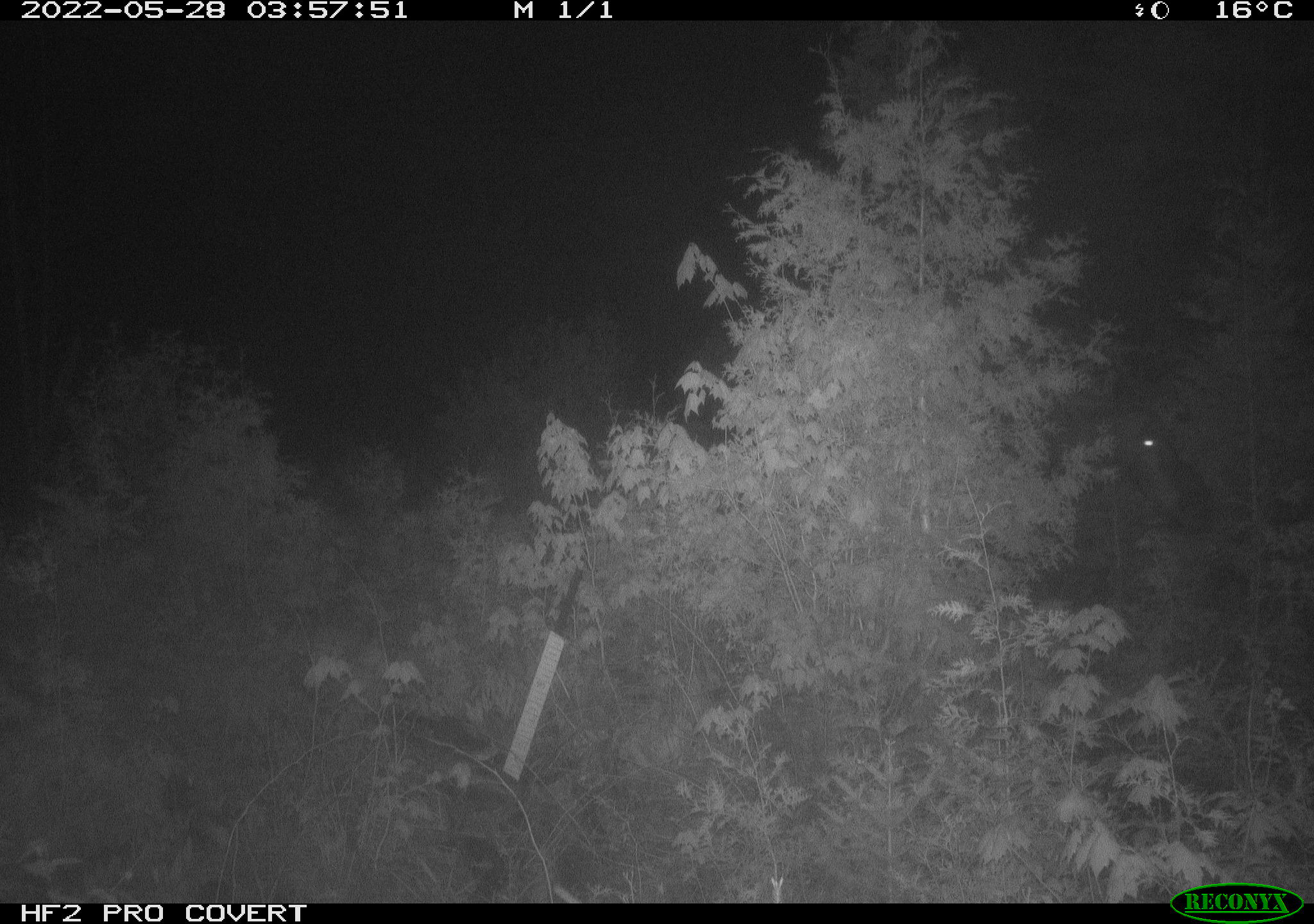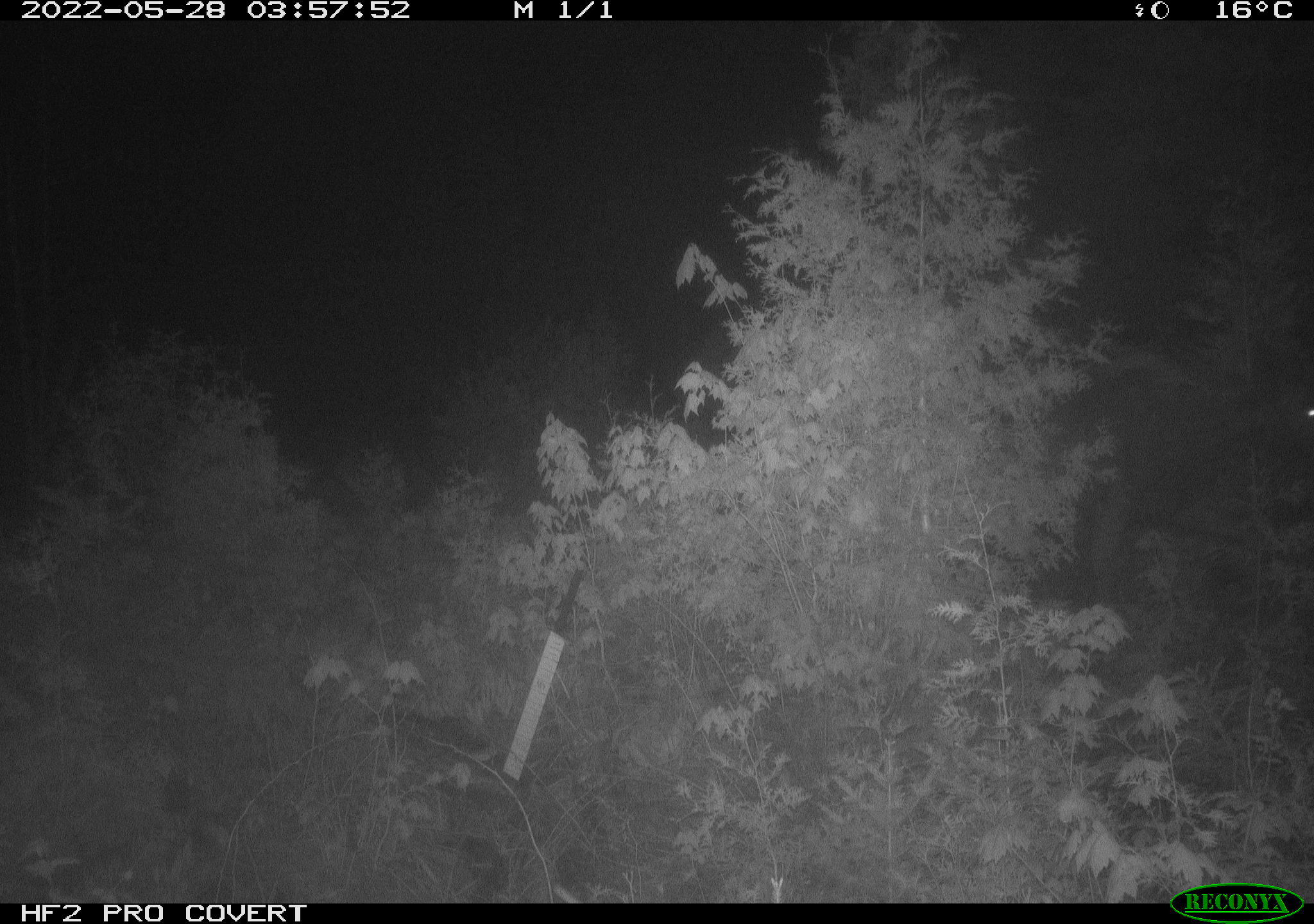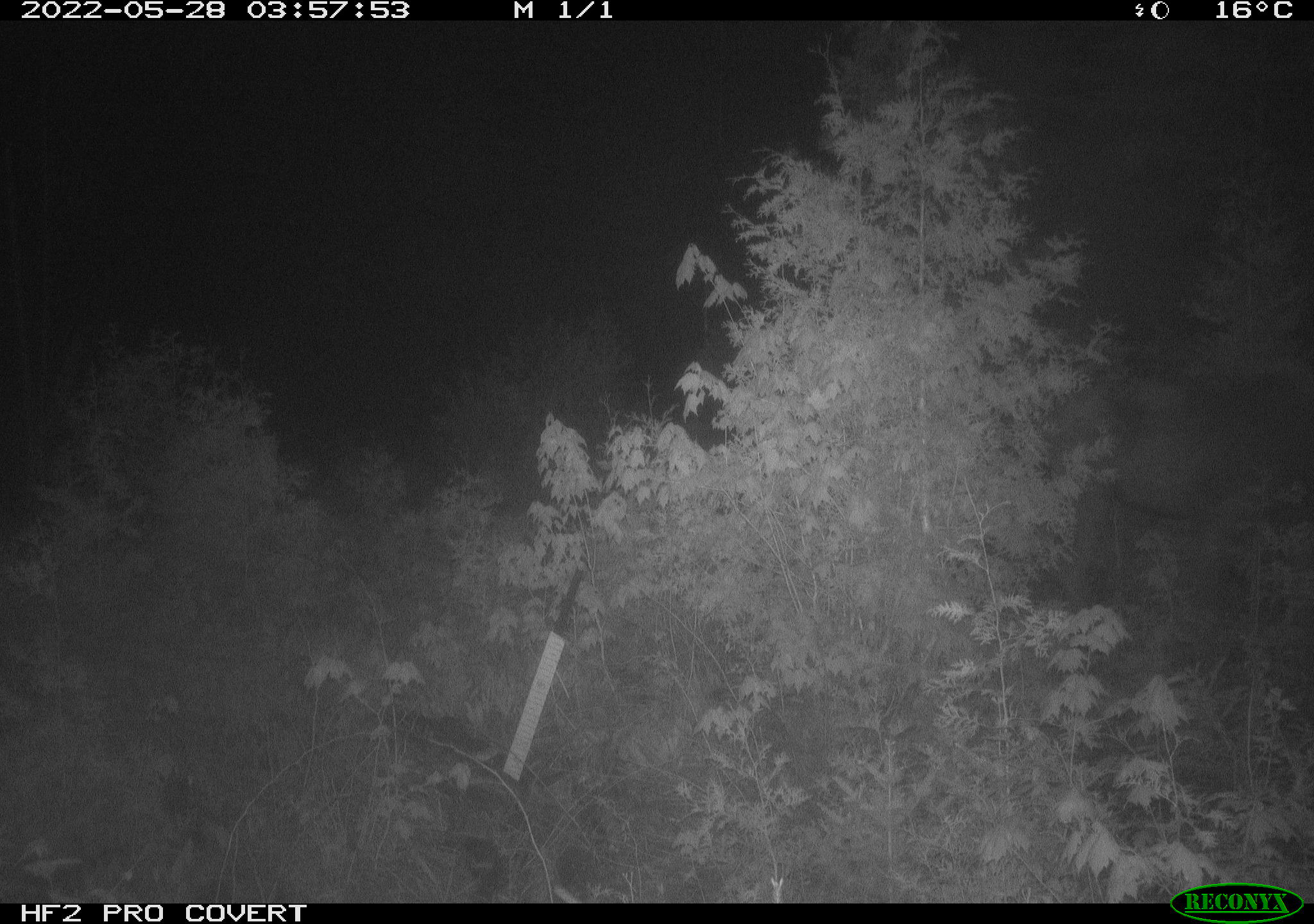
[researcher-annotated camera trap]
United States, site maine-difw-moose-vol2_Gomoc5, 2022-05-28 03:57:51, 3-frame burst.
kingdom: Animalia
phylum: Chordata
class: Mammalia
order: Artiodactyla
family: Cervidae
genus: Alces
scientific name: Alces alces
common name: moose